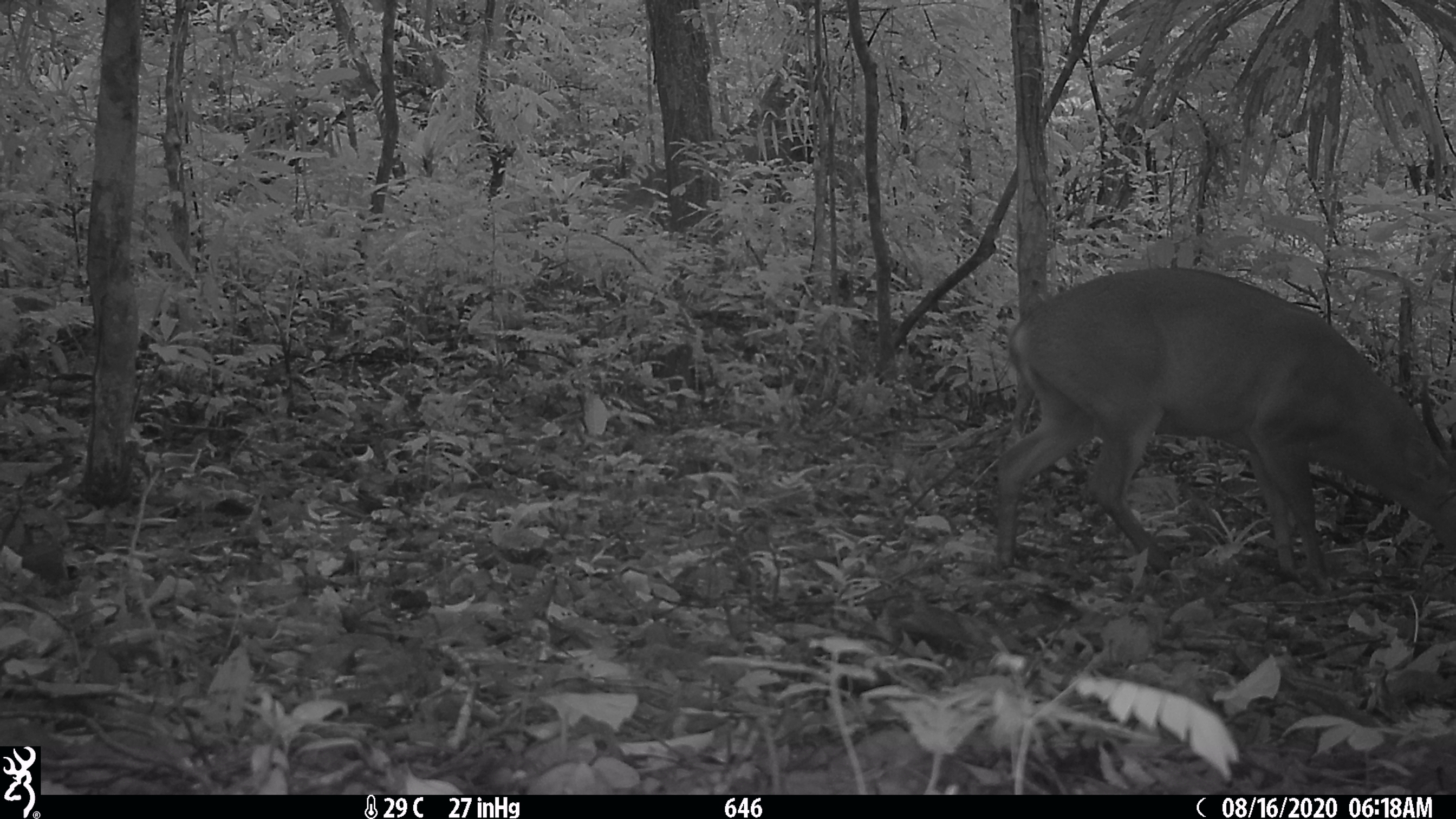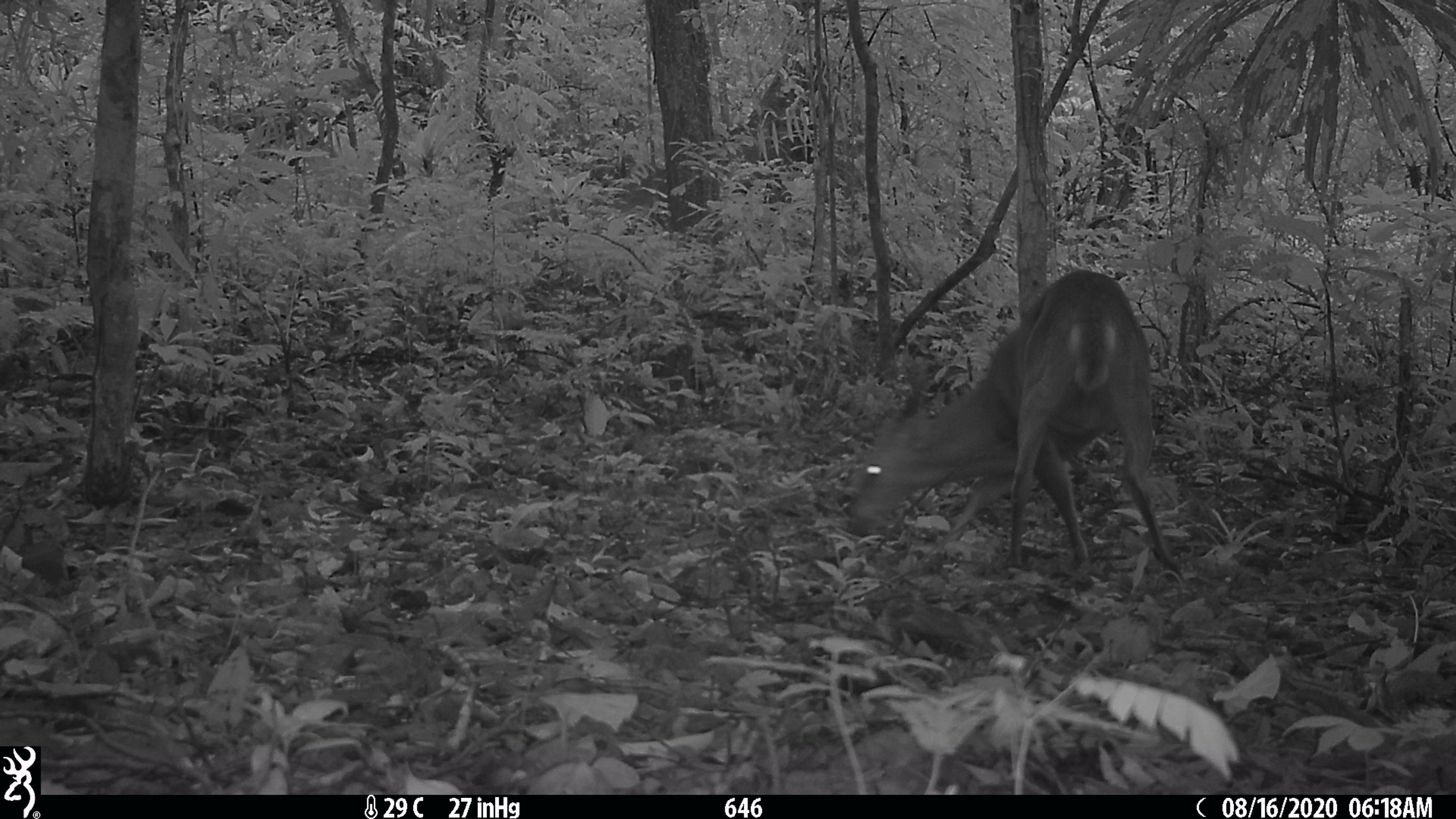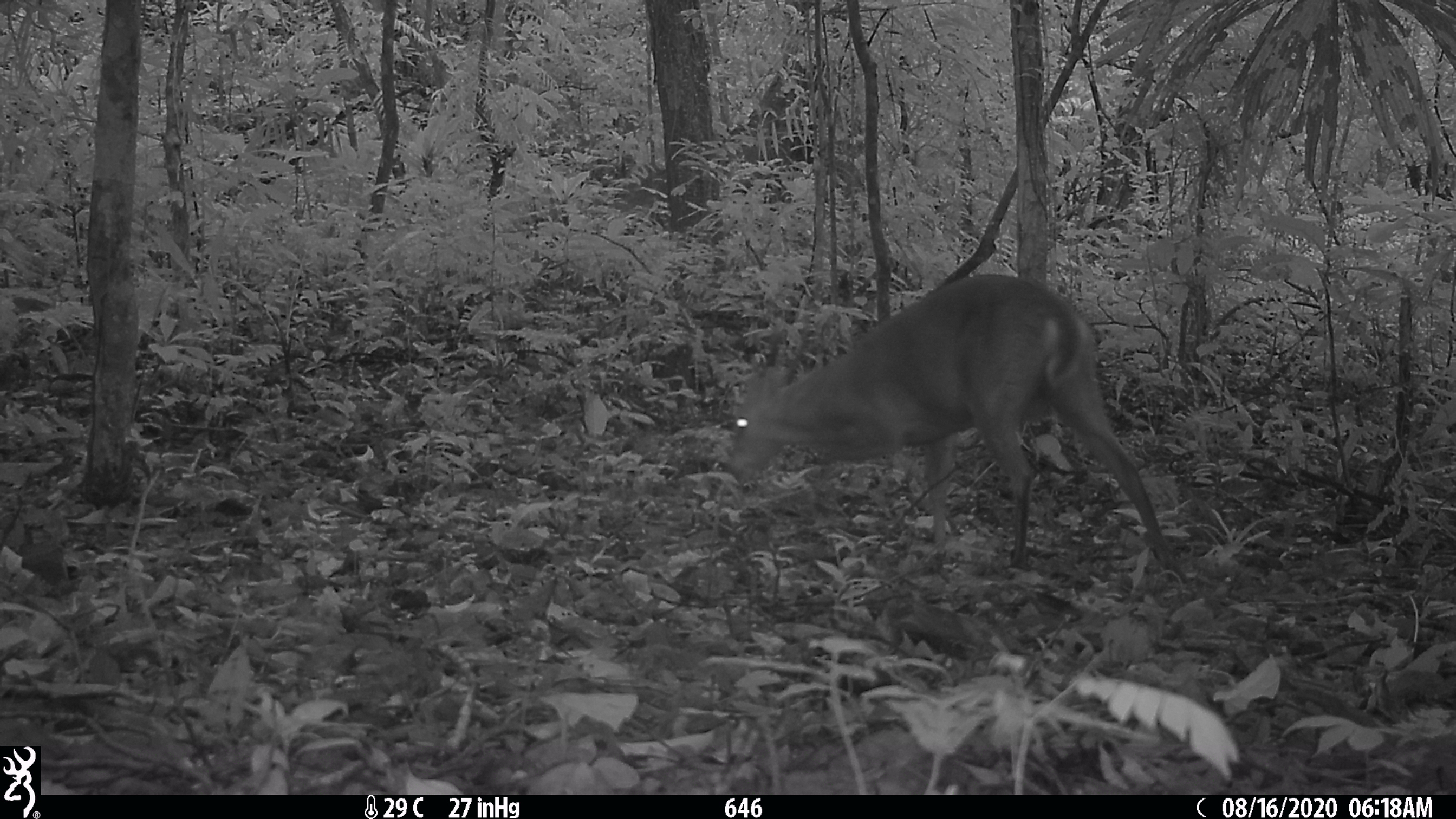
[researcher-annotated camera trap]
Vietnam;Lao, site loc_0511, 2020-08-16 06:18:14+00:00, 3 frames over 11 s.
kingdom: Animalia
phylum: Chordata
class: Mammalia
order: Artiodactyla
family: Cervidae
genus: Muntiacus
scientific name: Muntiacus vuquangensis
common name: large-antlered muntjac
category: large antlered muntjac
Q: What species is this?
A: Large antlered muntjac (large-antlered muntjac) (Muntiacus vuquangensis).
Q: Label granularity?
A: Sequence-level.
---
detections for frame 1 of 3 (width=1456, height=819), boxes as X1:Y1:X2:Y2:
large antlered muntjac: 994:265:1456:588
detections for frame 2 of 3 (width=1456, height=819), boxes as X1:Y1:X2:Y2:
large antlered muntjac: 844:268:1185:582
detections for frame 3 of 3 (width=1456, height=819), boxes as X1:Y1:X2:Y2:
large antlered muntjac: 723:272:1186:583